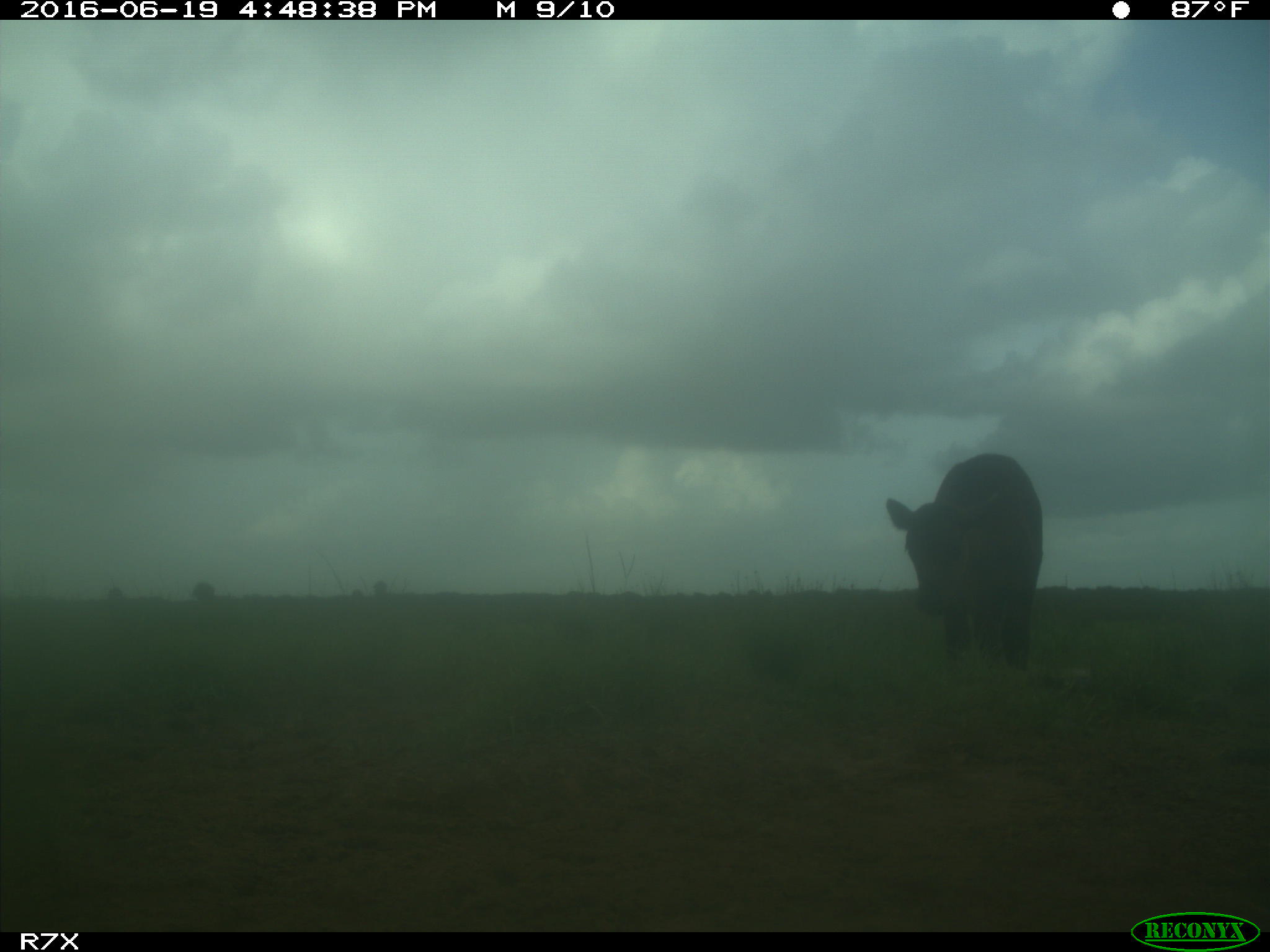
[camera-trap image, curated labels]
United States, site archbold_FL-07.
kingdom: Animalia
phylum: Chordata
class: Mammalia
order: Artiodactyla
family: Bovidae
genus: Bos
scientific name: Bos taurus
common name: domestic cow